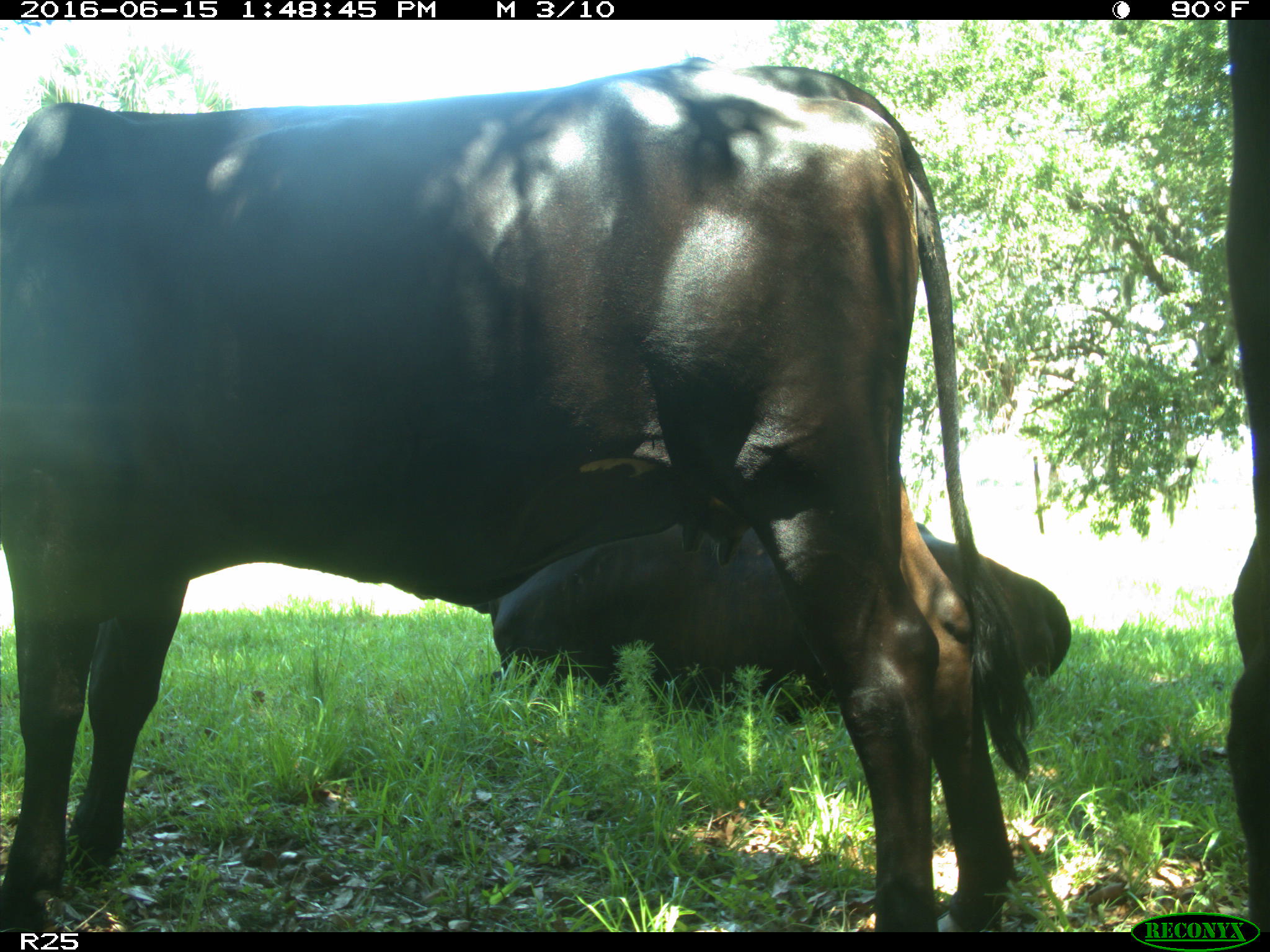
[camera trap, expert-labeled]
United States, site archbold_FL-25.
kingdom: Animalia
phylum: Chordata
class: Mammalia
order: Artiodactyla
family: Bovidae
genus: Bos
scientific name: Bos taurus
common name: domestic cow